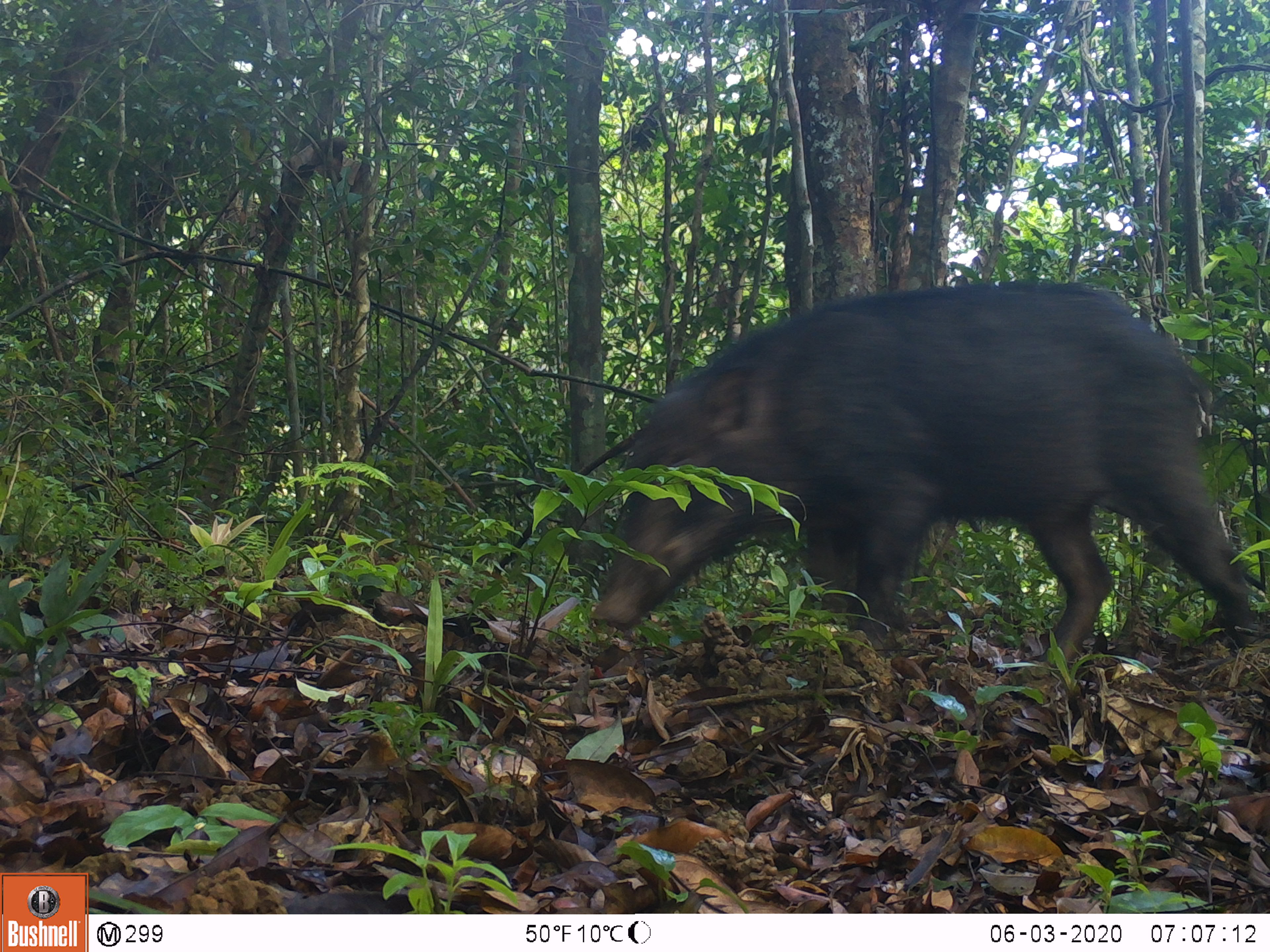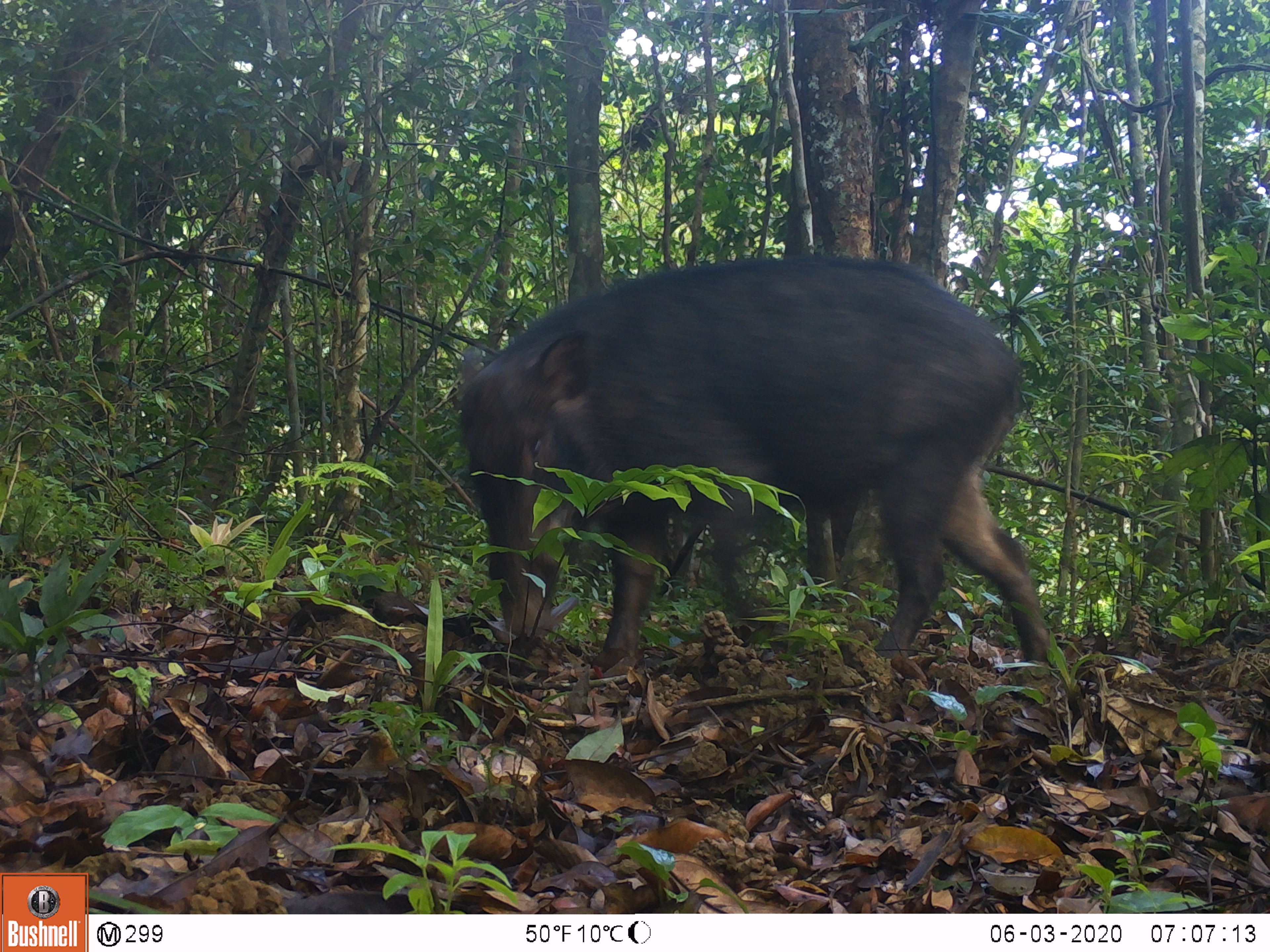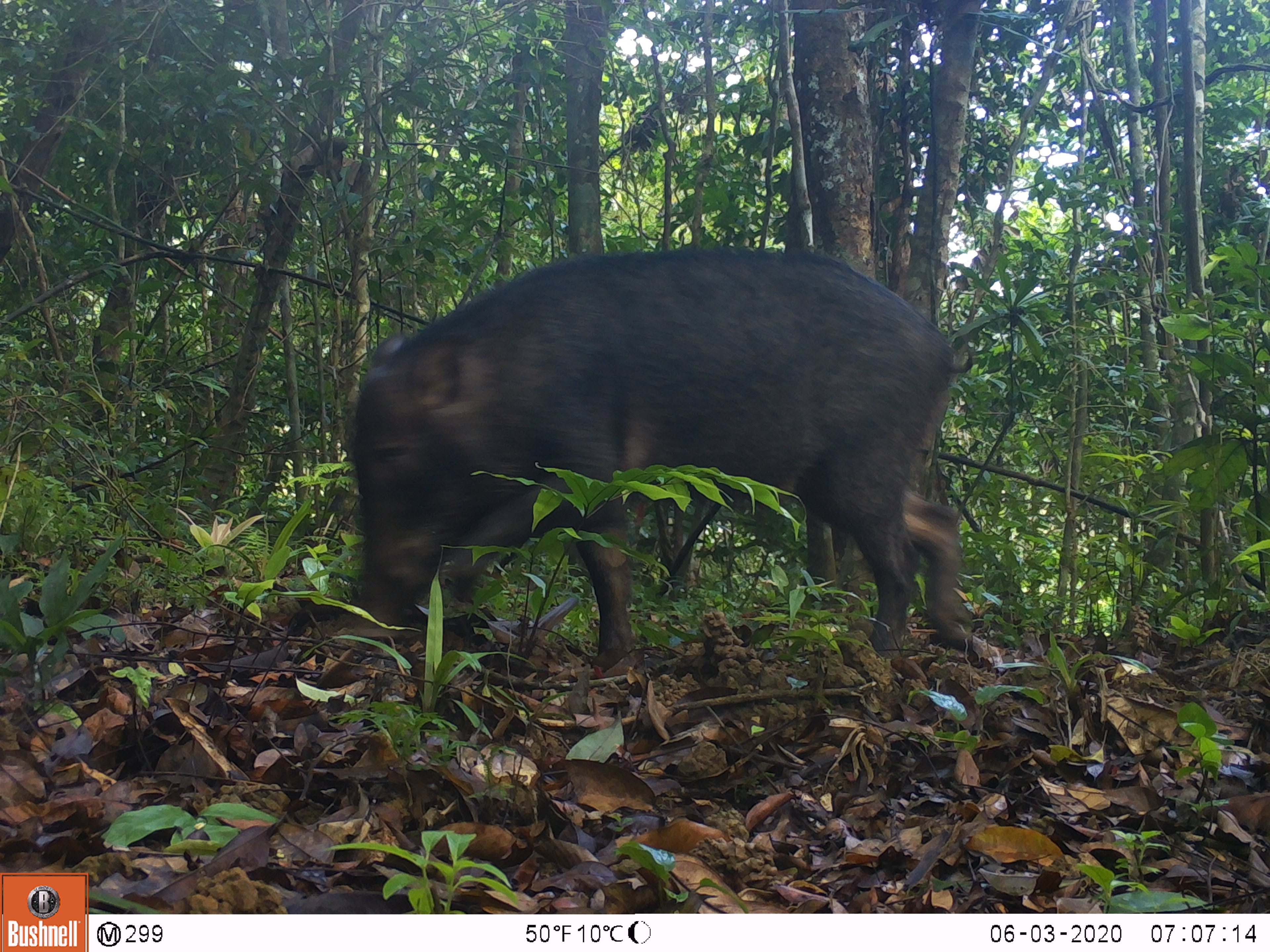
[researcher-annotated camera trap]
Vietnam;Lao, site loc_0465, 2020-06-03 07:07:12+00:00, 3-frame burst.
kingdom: Animalia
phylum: Chordata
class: Mammalia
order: Artiodactyla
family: Suidae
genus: Sus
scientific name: Sus scrofa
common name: eurasian wild pig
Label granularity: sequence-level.